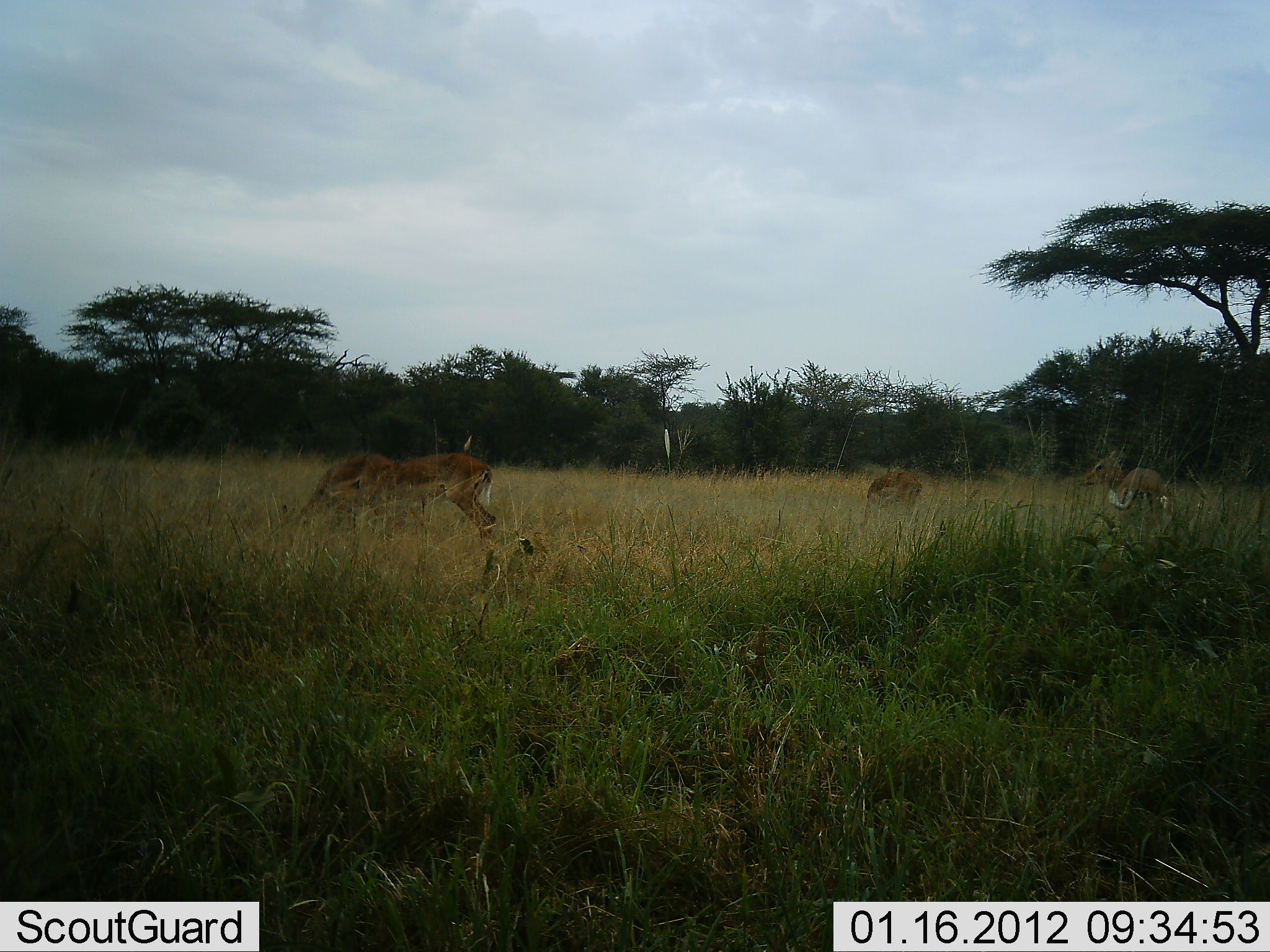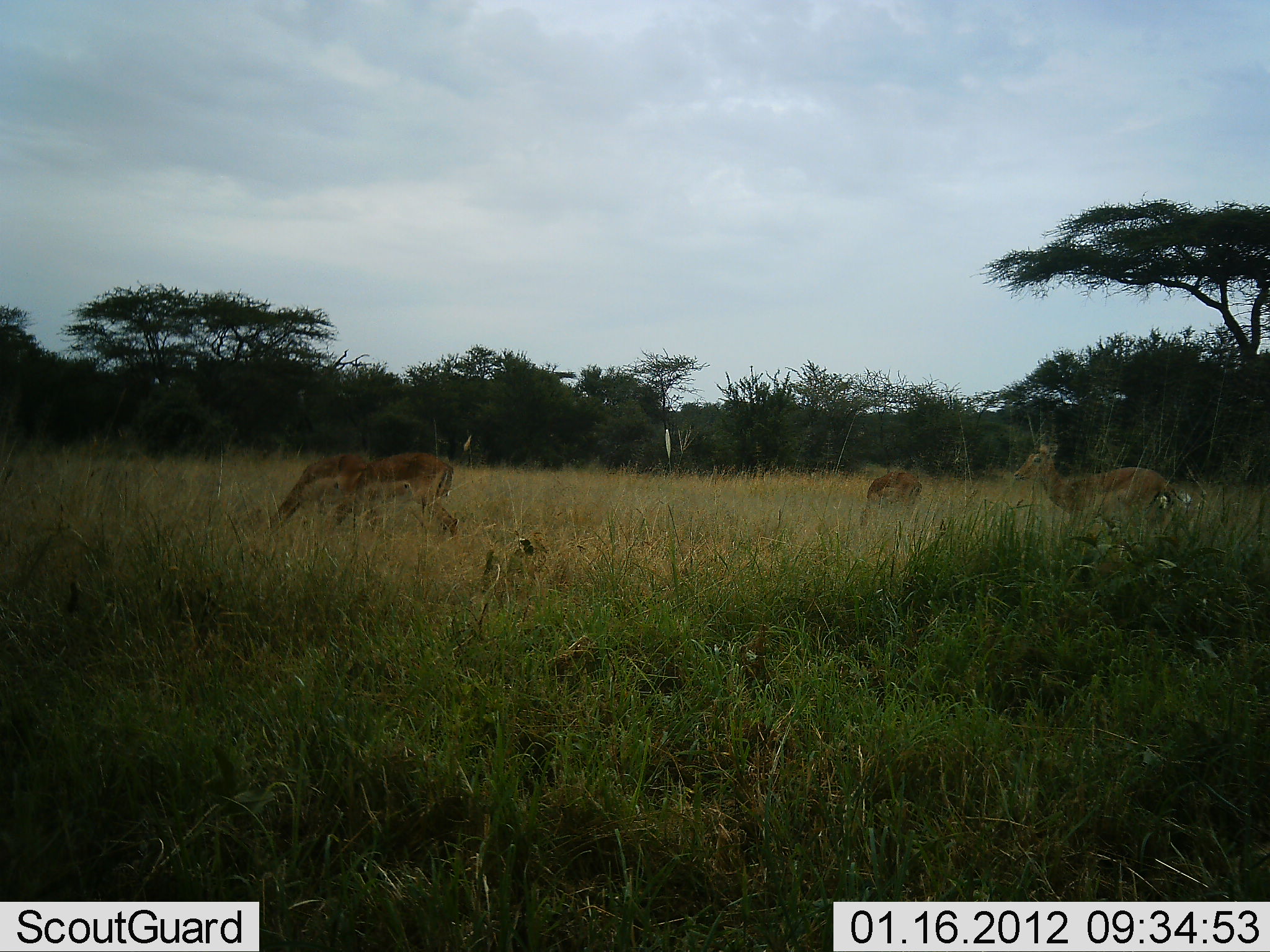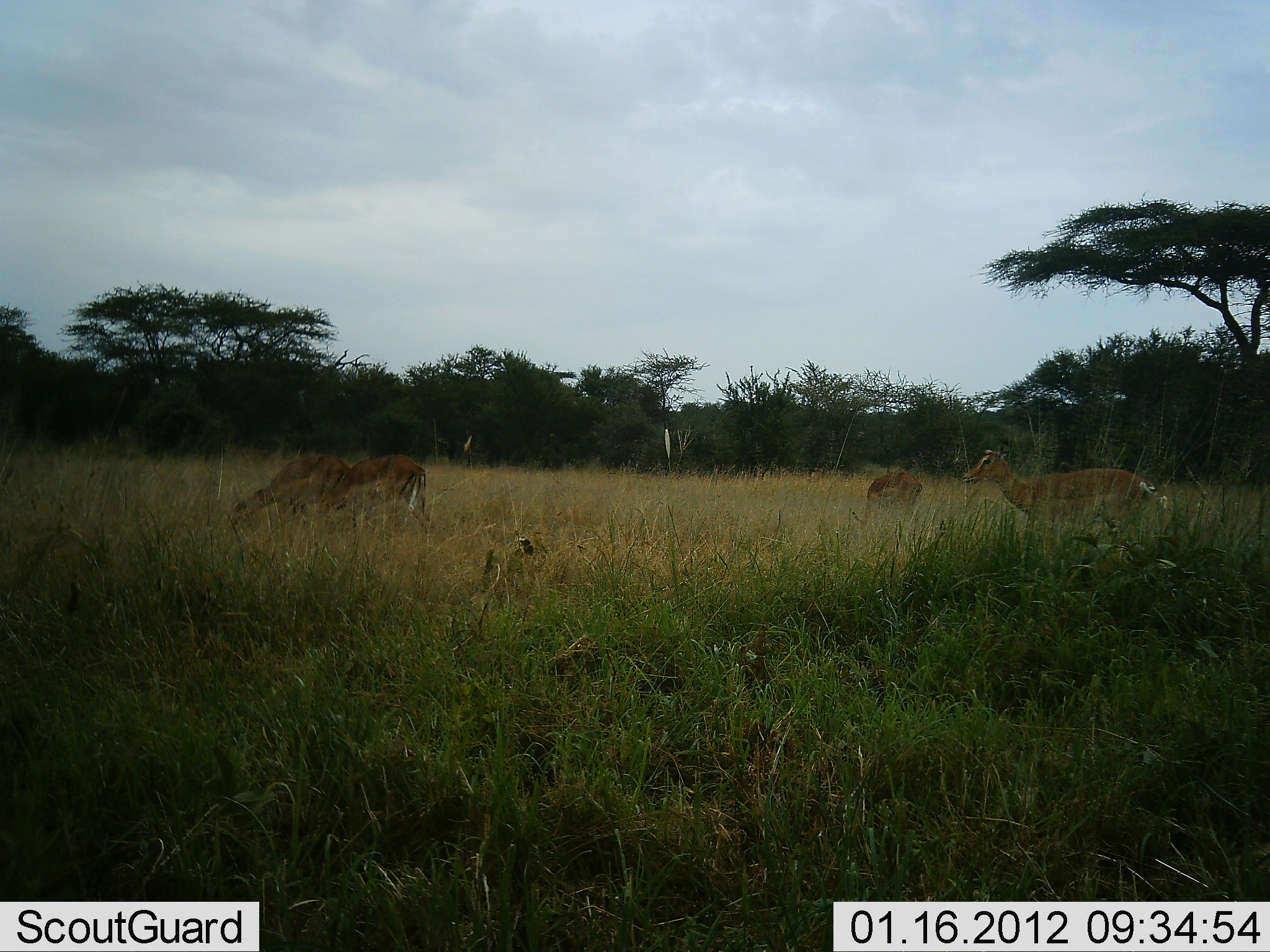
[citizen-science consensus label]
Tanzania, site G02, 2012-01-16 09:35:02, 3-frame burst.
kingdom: Animalia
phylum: Chordata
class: Mammalia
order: Artiodactyla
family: Bovidae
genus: Aepyceros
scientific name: Aepyceros melampus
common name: impala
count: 4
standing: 40%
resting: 0%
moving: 40%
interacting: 0%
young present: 0%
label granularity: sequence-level